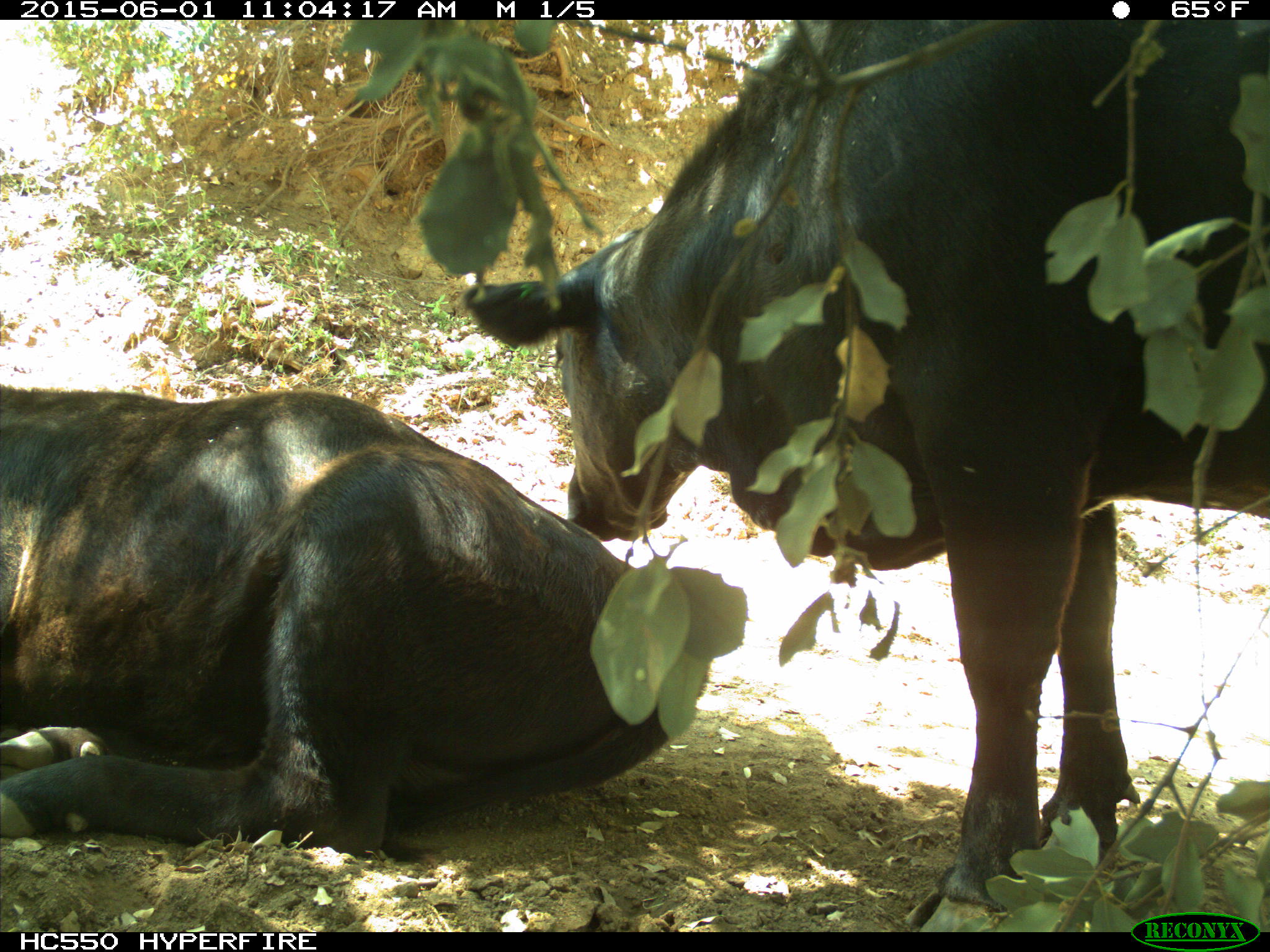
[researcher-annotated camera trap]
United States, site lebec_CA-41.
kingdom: Animalia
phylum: Chordata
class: Mammalia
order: Artiodactyla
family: Bovidae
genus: Bos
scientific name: Bos taurus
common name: domestic cow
Bos taurus (domestic cow).